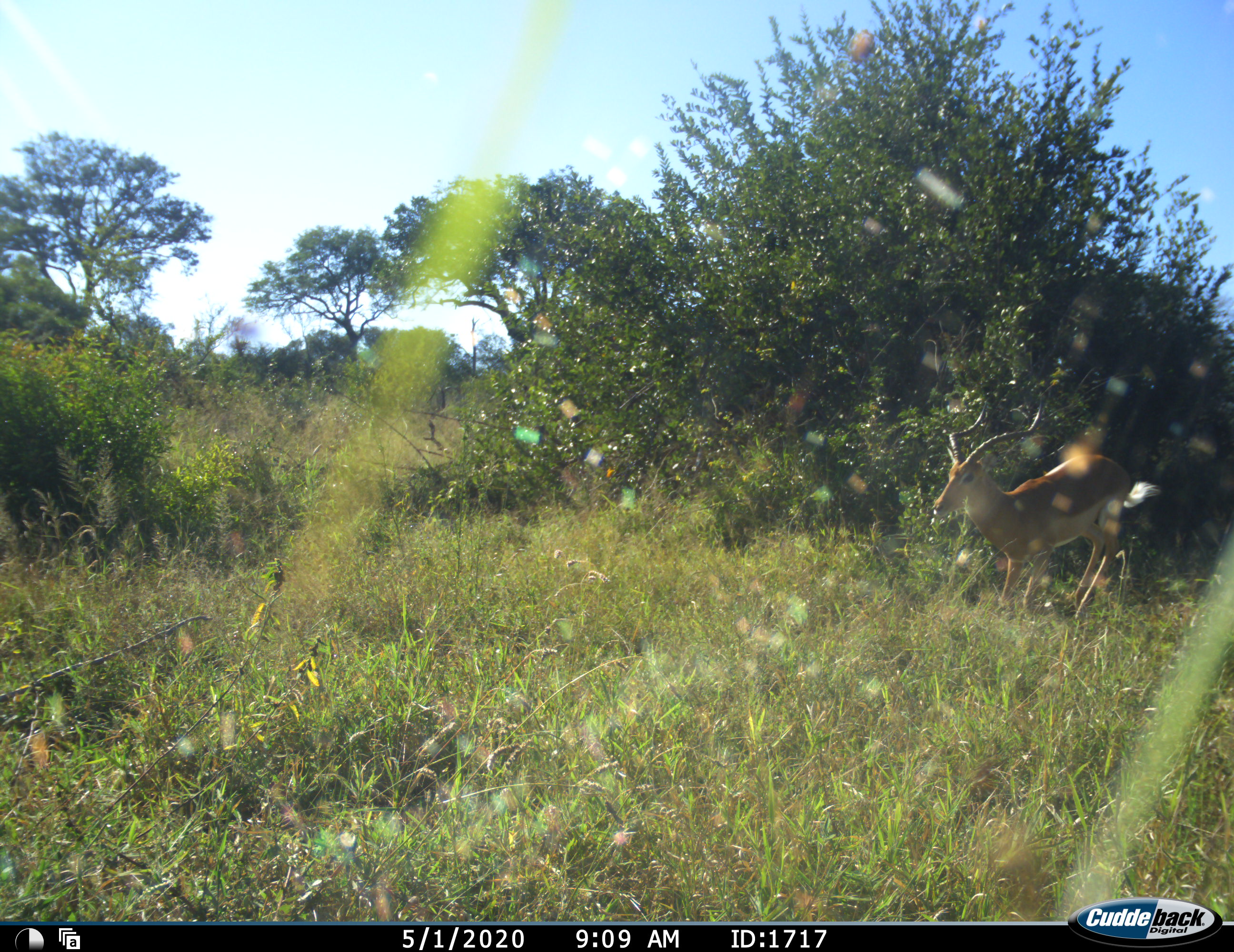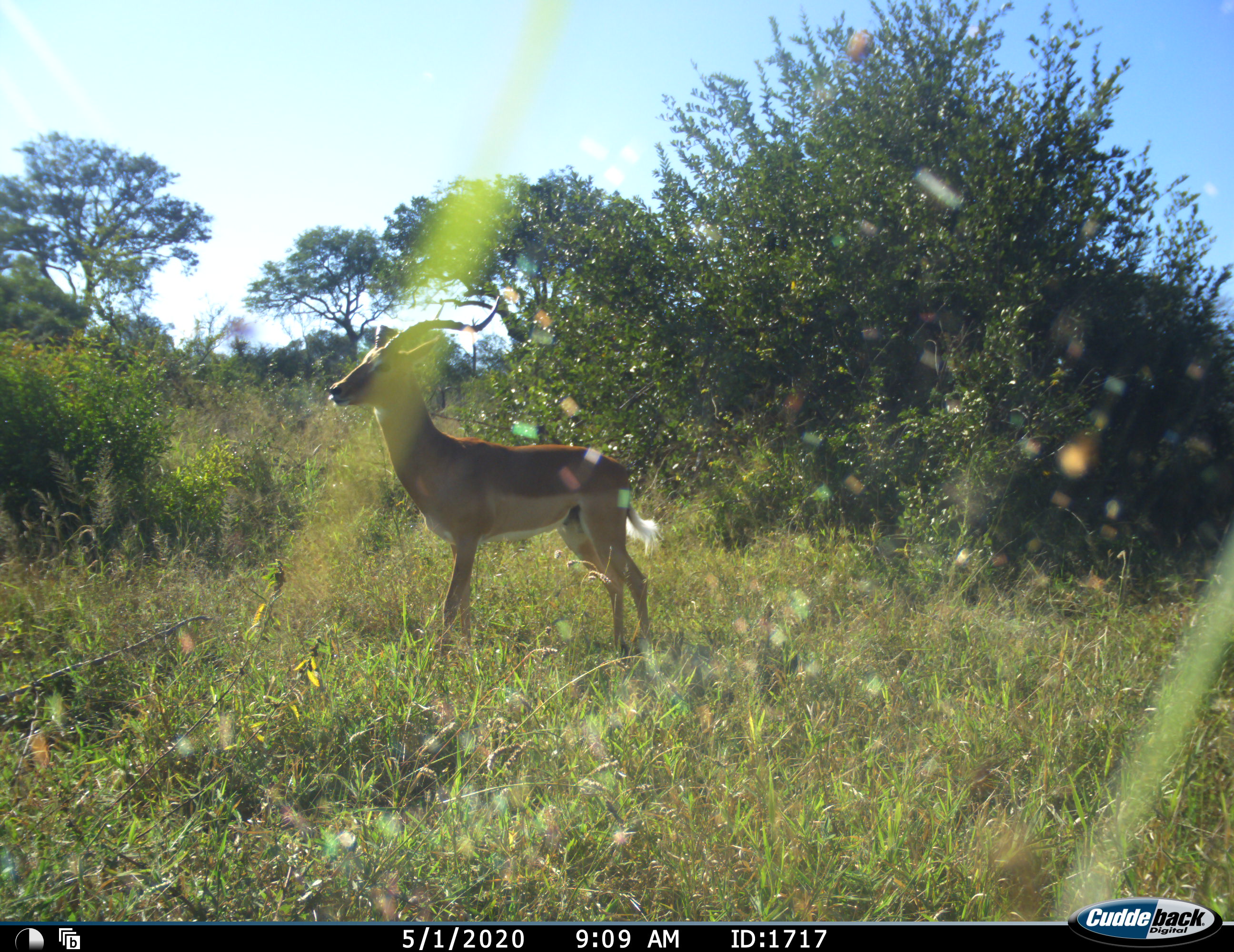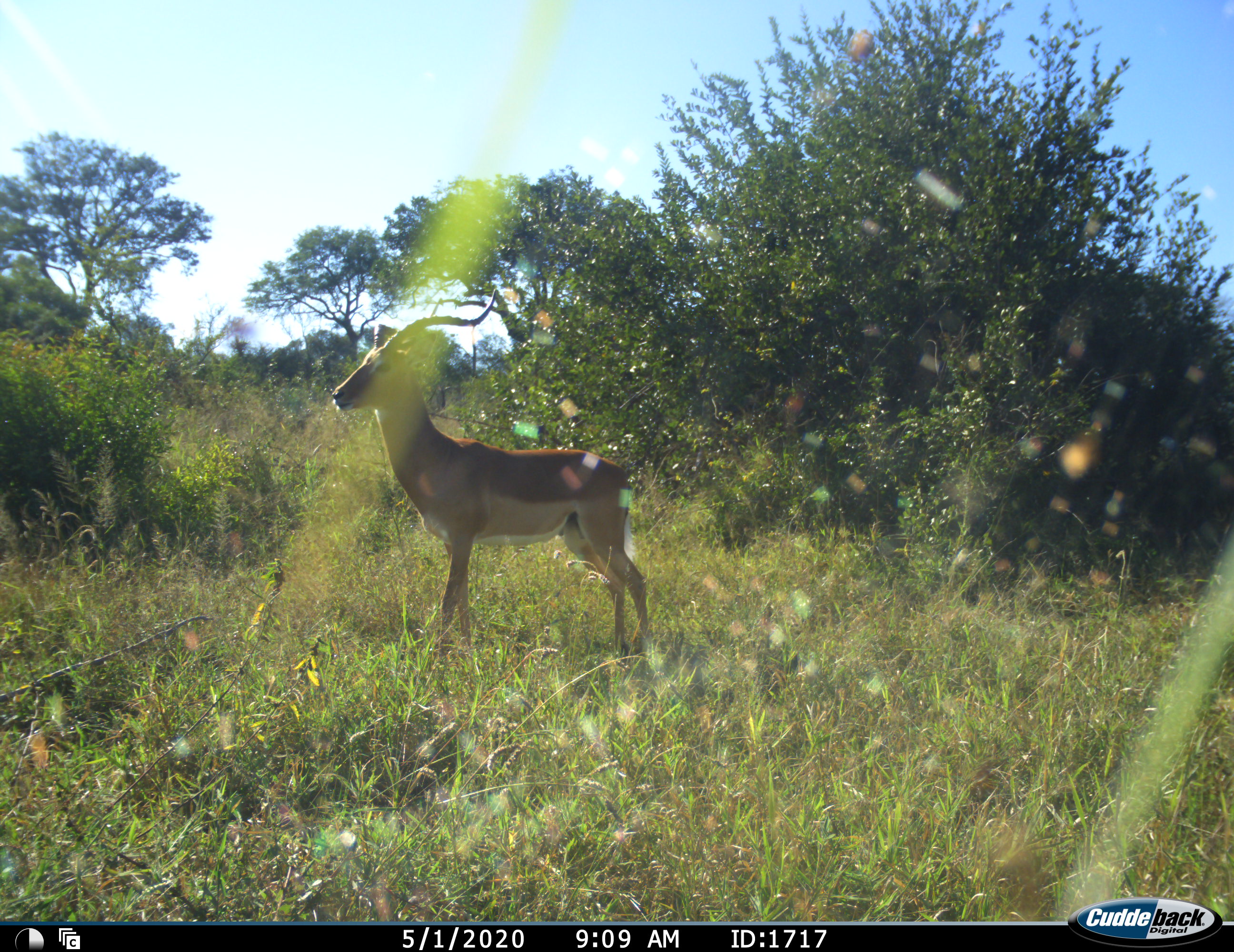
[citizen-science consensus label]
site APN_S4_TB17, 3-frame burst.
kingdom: Animalia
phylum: Chordata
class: Mammalia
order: Artiodactyla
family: Bovidae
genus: Aepyceros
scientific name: Aepyceros melampus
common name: impala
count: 1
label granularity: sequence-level